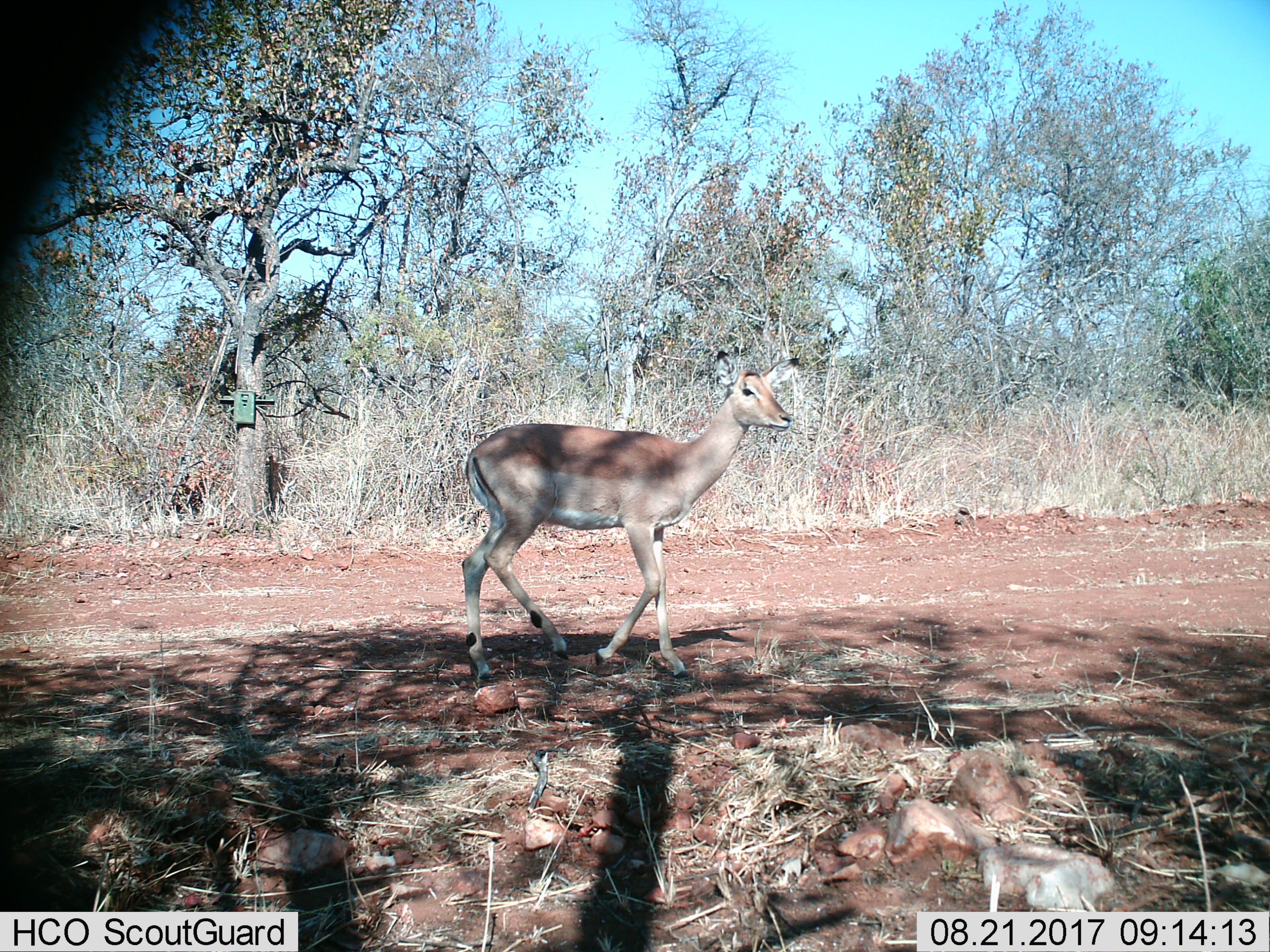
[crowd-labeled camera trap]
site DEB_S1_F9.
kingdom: Animalia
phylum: Chordata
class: Mammalia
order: Artiodactyla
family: Bovidae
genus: Aepyceros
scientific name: Aepyceros melampus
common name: impala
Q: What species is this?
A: Impala (Aepyceros melampus).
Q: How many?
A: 1.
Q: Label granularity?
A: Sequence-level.